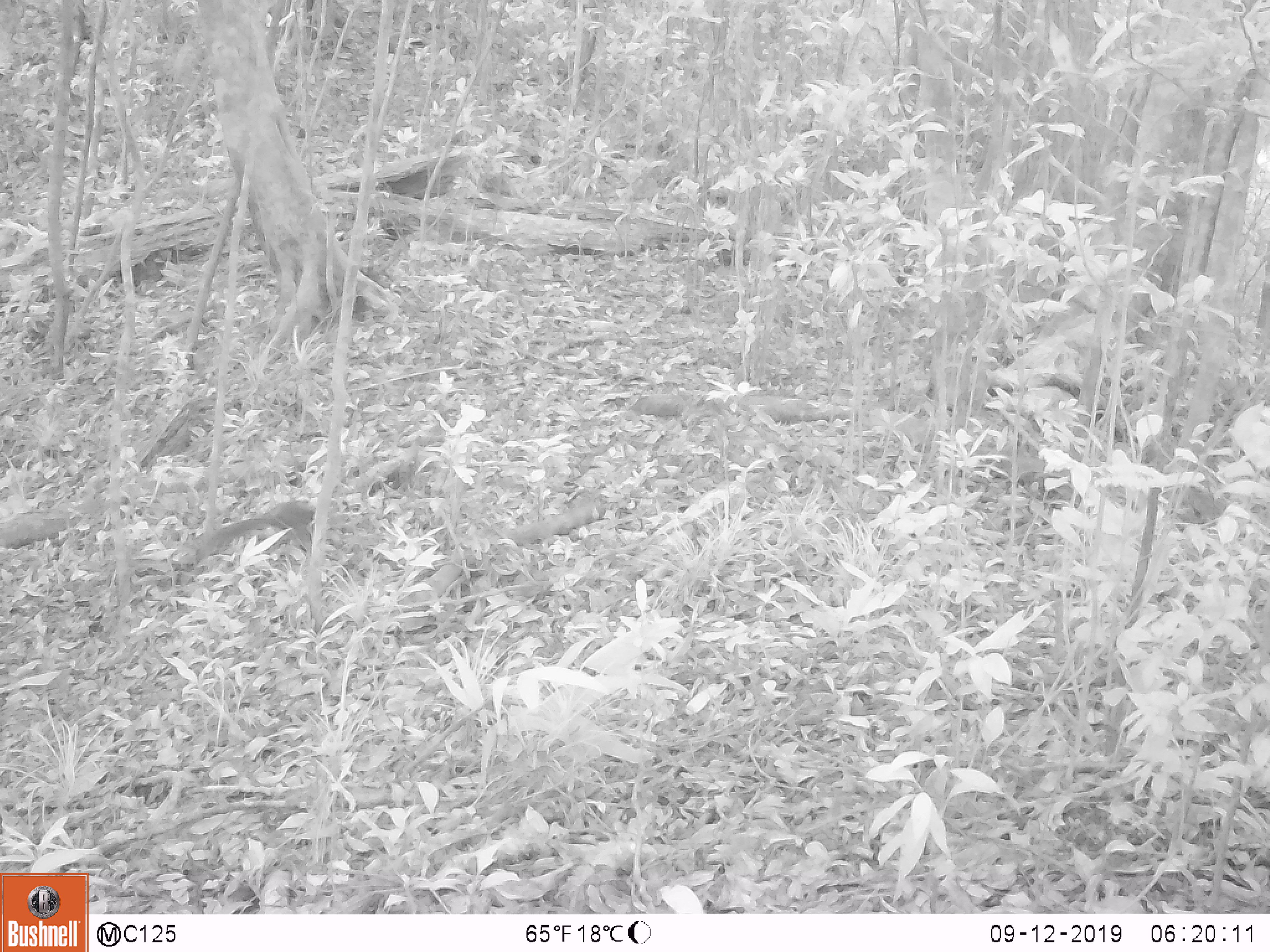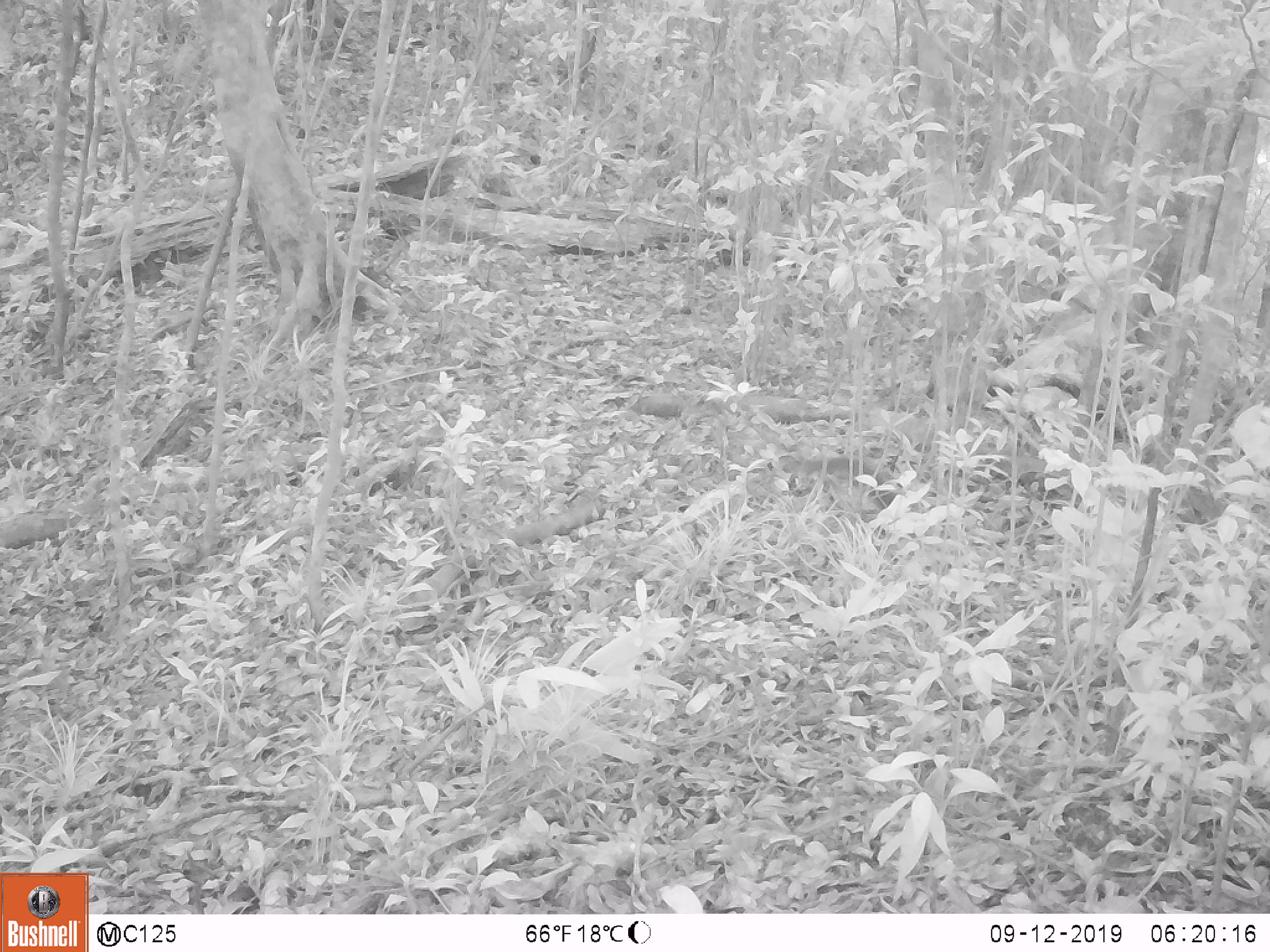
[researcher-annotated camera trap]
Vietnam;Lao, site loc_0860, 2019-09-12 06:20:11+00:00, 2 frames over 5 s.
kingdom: Animalia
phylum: Chordata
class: Mammalia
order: Rodentia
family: Sciuridae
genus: Dremomys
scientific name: Dremomys rufigenis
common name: red-cheeked squirrel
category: red cheeked squirrel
Red cheeked squirrel (red-cheeked squirrel) (Dremomys rufigenis). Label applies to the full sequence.